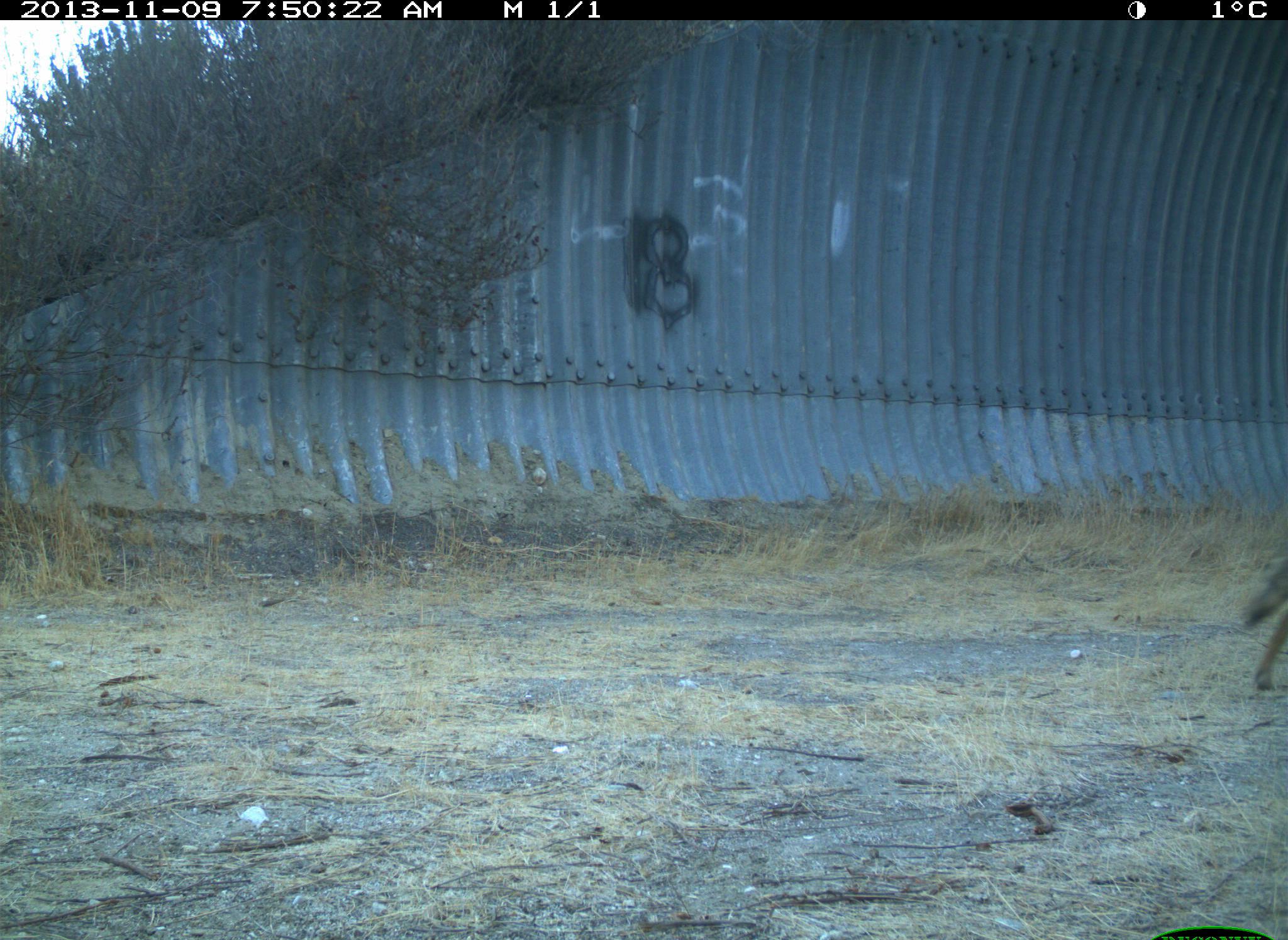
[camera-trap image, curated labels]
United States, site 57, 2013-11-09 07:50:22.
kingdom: Animalia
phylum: Chordata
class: Mammalia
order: Carnivora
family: Canidae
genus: Canis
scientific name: Canis latrans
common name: coyote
Coyote (Canis latrans).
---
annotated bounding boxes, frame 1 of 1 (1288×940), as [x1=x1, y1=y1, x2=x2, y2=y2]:
coyote: [x1=1241, y1=554, x2=1288, y2=692]